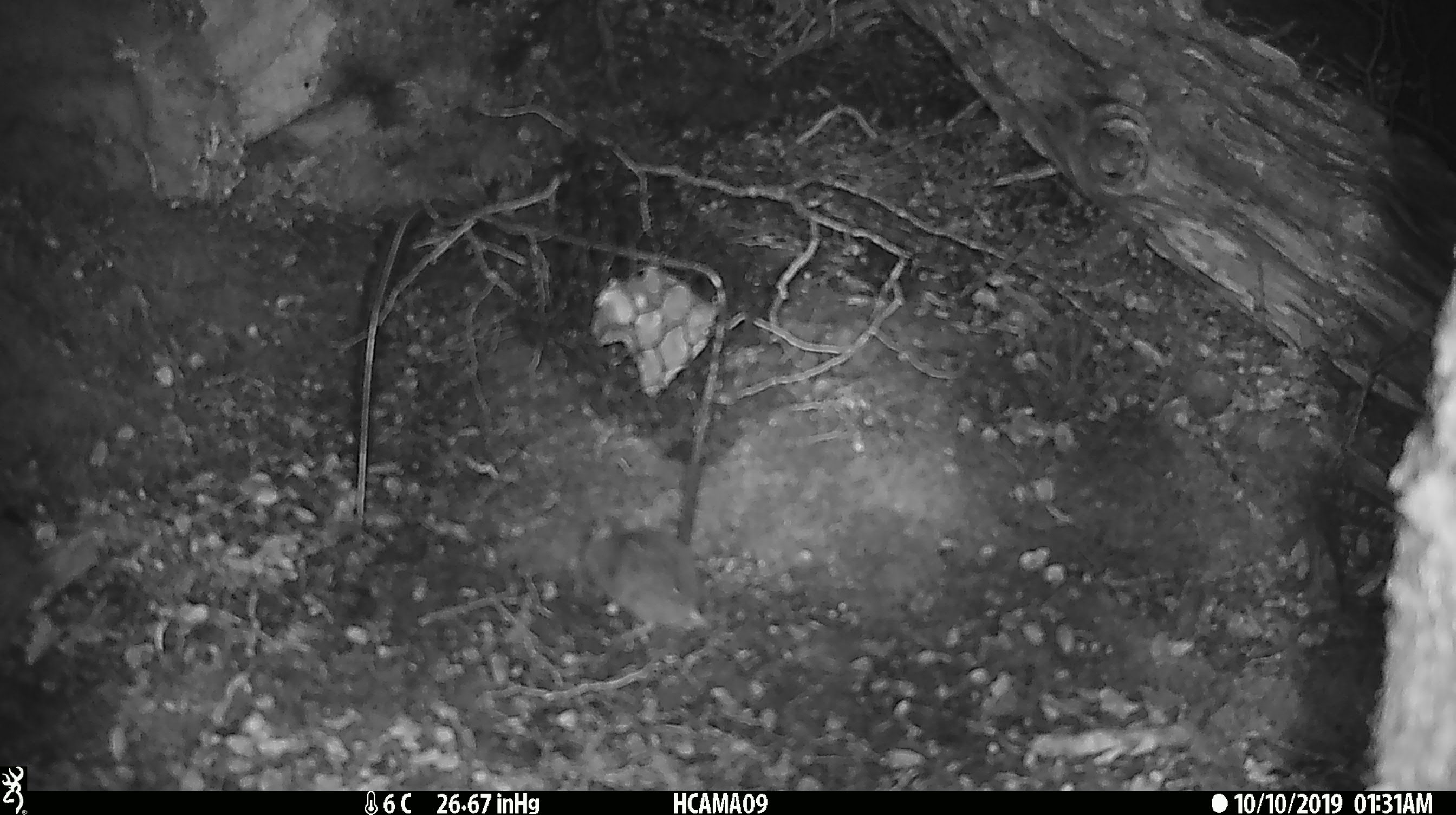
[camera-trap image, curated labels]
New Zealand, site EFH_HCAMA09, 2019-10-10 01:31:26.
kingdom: Animalia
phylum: Chordata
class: Mammalia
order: Rodentia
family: Muridae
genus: Mus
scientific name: Mus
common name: mouse